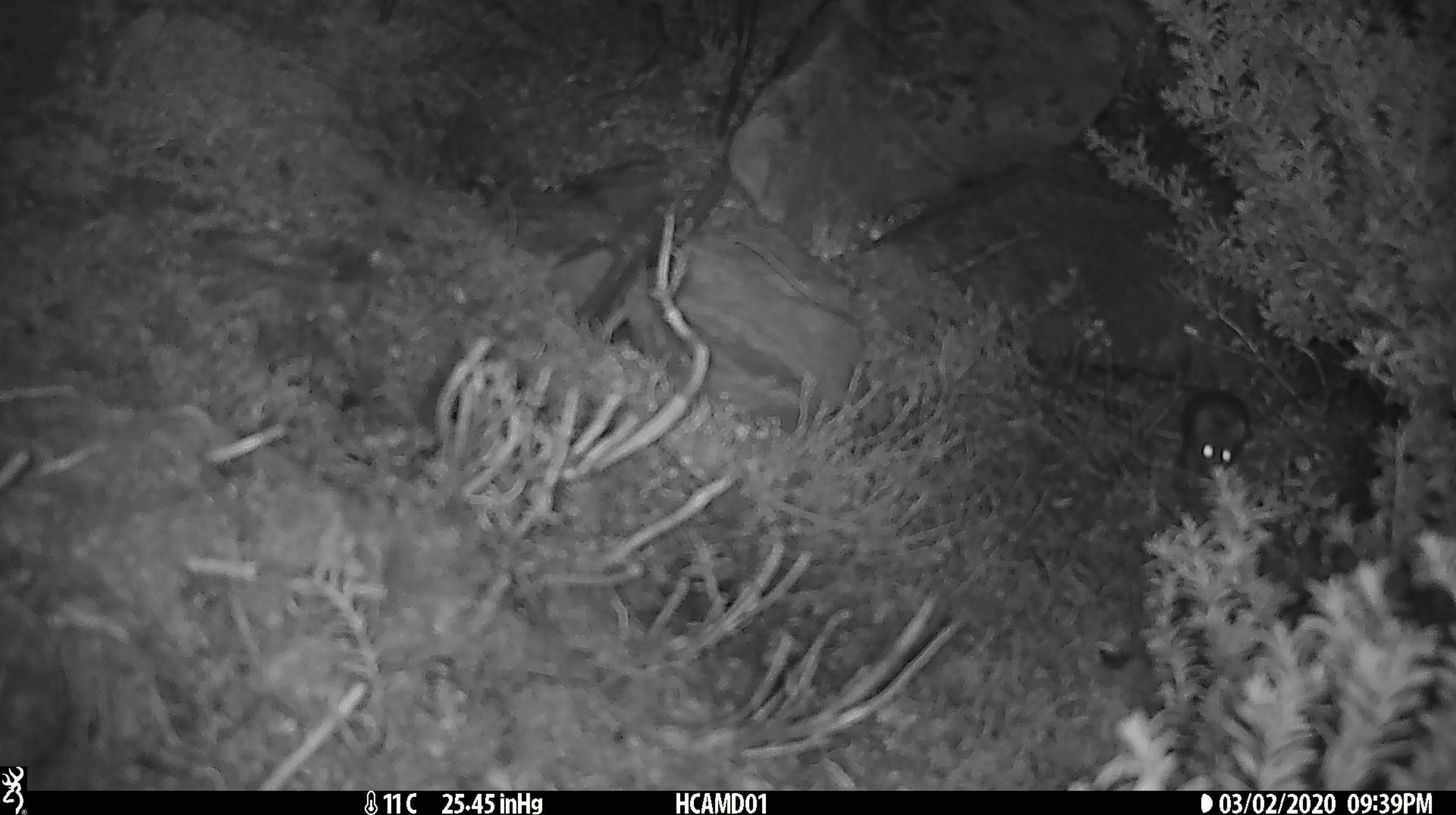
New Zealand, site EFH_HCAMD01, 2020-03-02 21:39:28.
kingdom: Animalia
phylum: Chordata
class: Mammalia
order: Rodentia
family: Muridae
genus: Mus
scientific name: Mus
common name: mouse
Mouse (Mus).